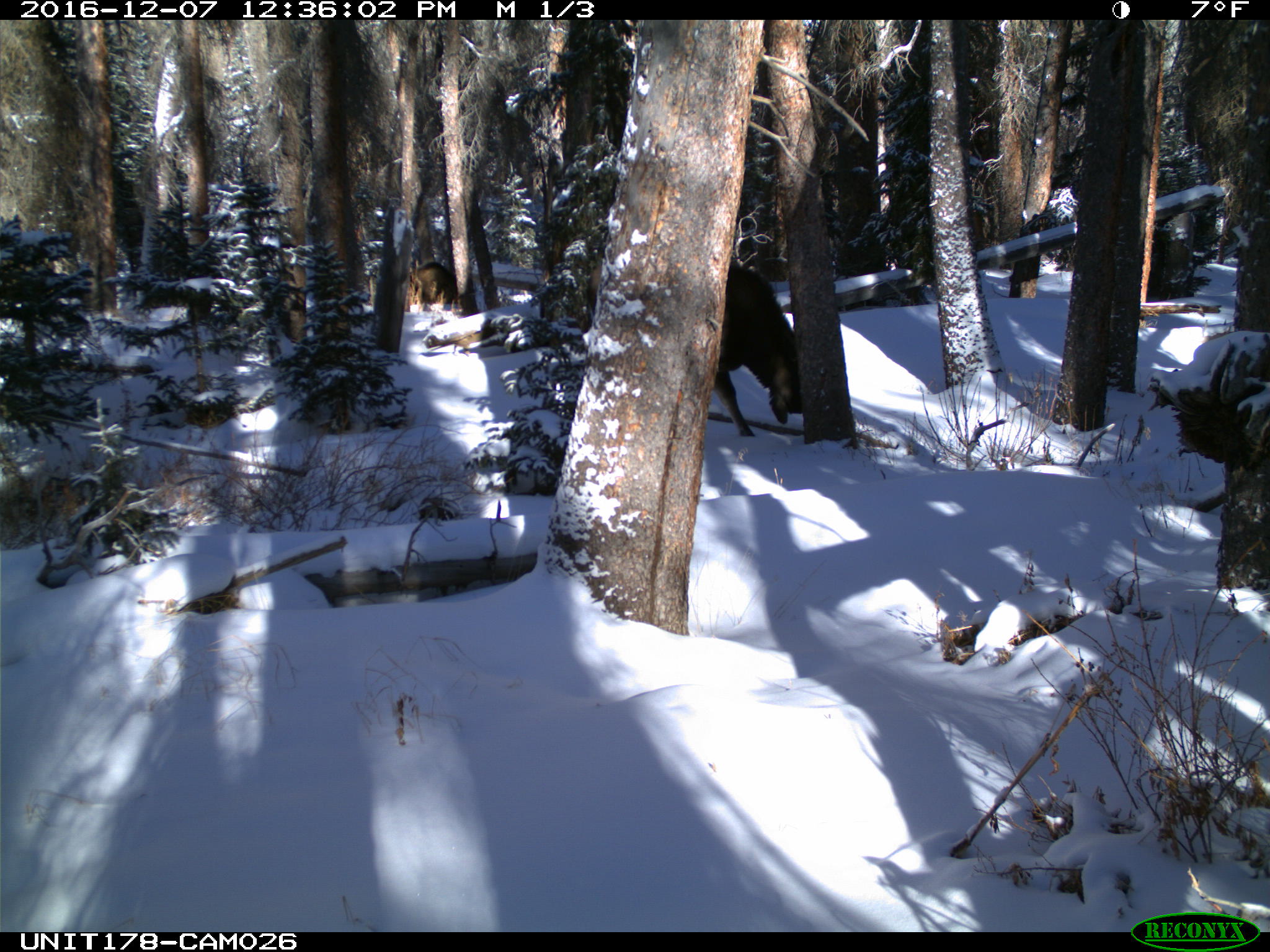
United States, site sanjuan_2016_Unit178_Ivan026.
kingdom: Animalia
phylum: Chordata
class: Mammalia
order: Artiodactyla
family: Cervidae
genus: Alces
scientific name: Alces alces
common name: moose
Alces alces (moose).